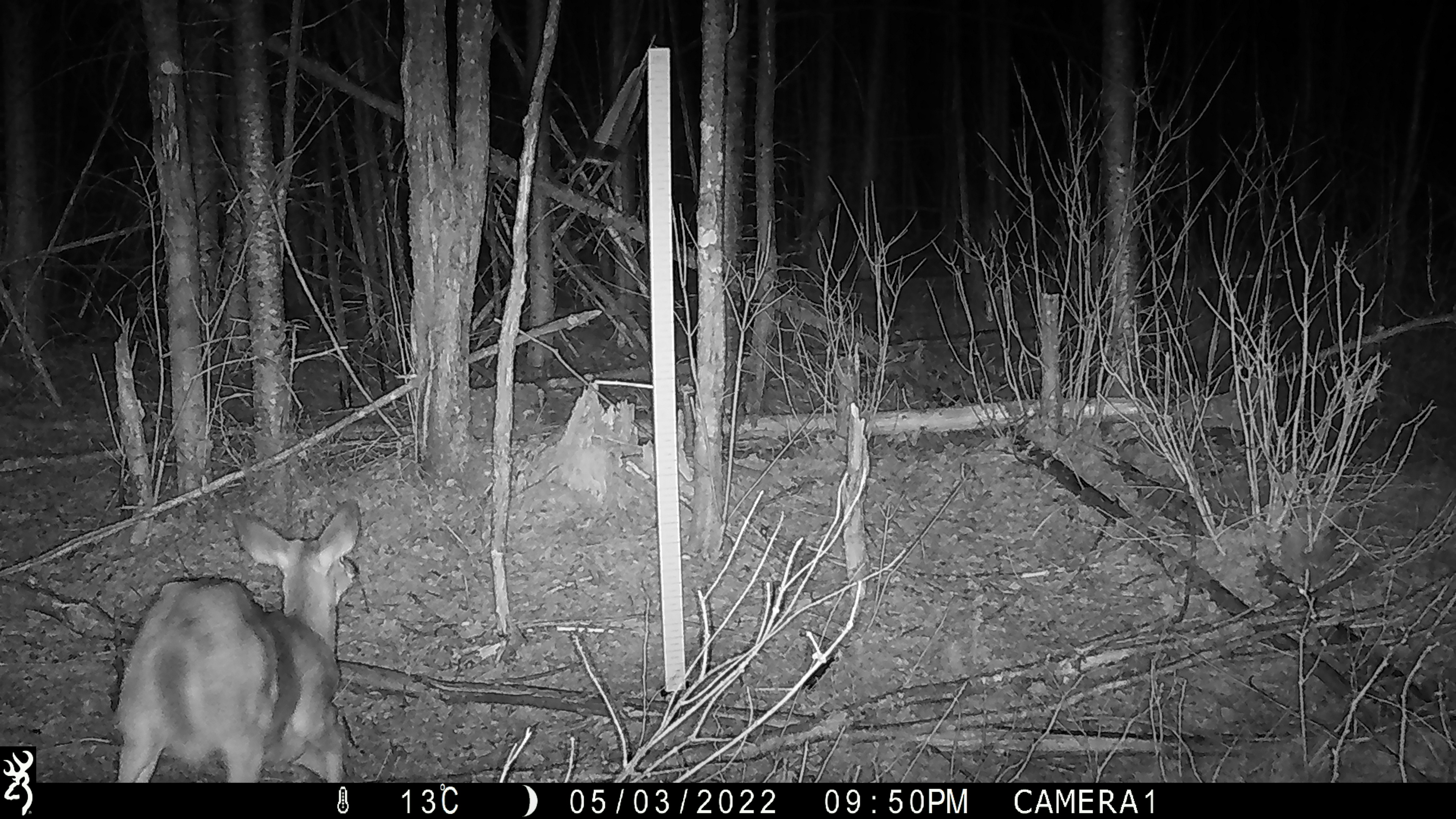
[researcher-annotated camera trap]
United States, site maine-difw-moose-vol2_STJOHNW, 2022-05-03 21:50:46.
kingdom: Animalia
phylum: Chordata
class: Mammalia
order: Artiodactyla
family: Cervidae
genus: Odocoileus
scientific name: Odocoileus virginianus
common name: white-tailed deer